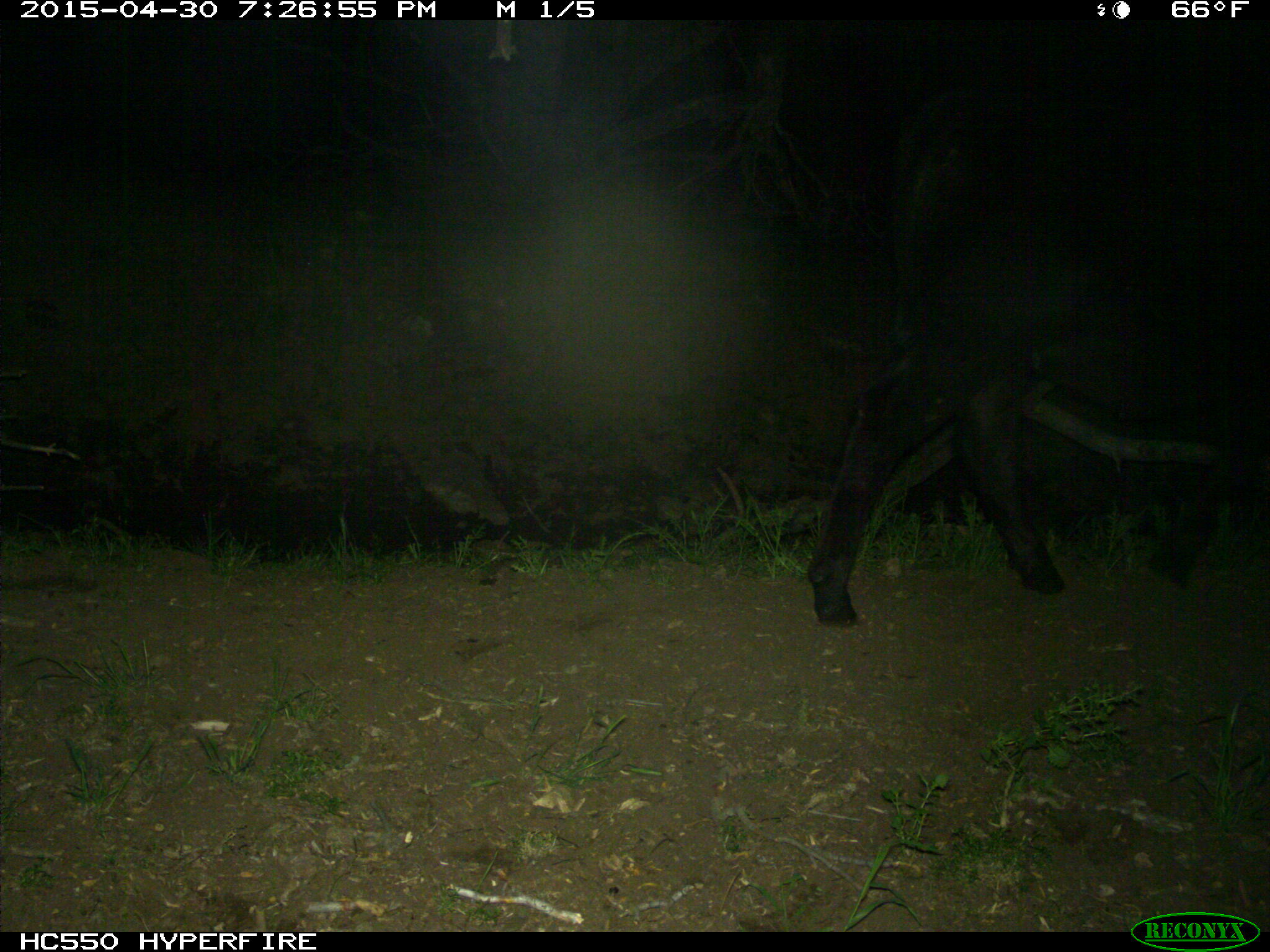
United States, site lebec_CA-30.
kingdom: Animalia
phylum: Chordata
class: Mammalia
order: Artiodactyla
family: Bovidae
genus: Bos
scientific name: Bos taurus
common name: domestic cow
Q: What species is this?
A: Bos taurus (domestic cow).